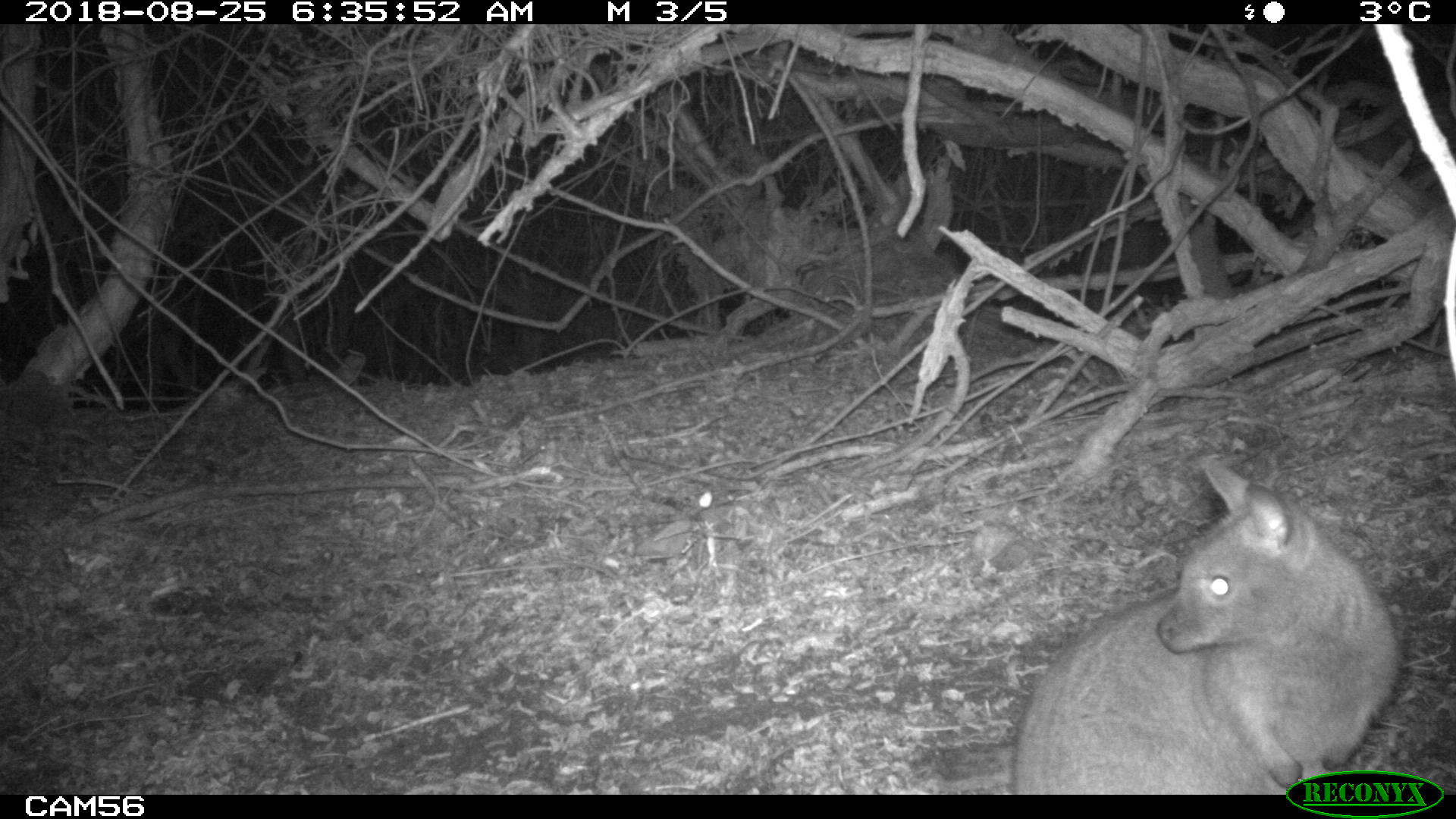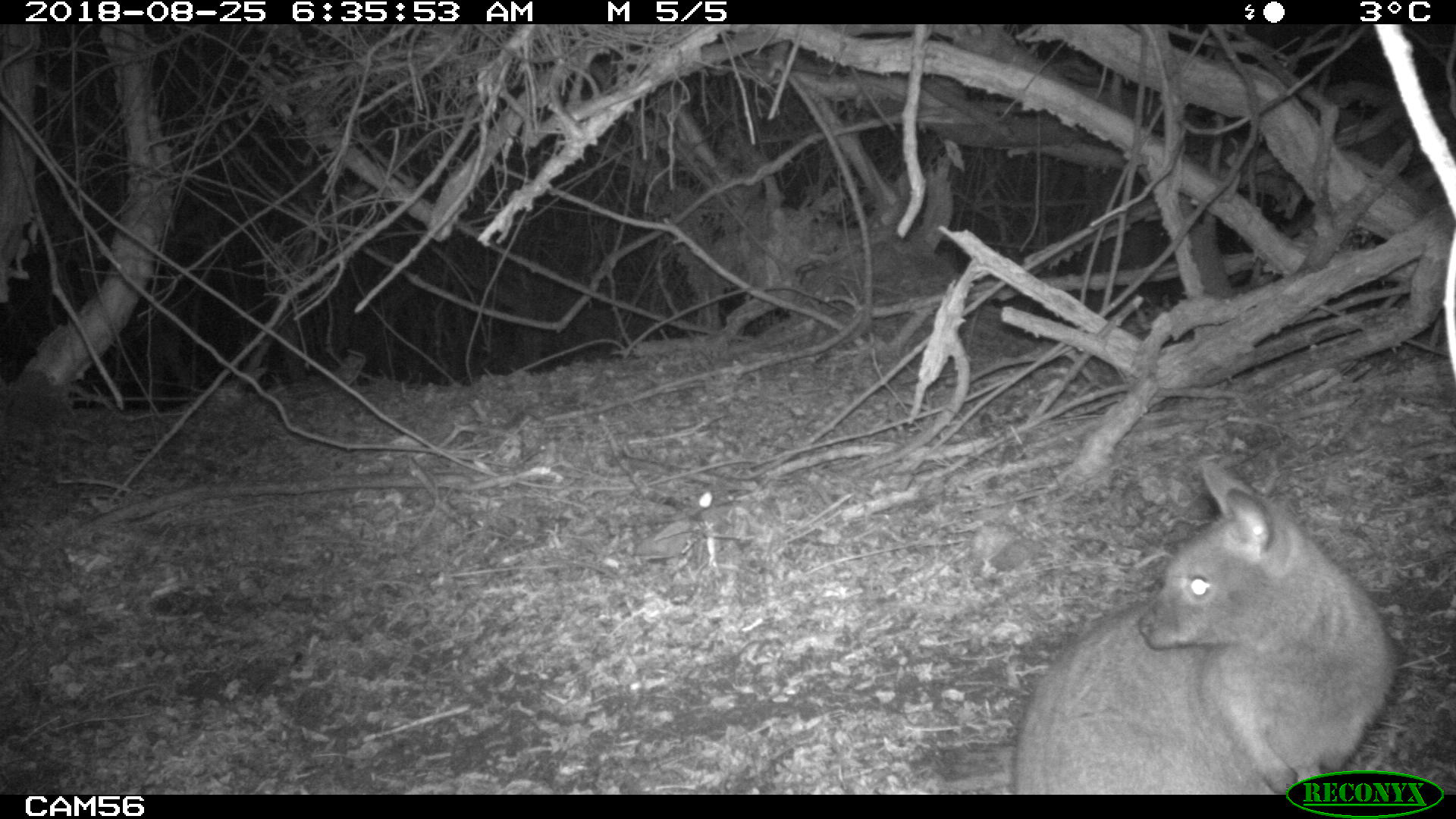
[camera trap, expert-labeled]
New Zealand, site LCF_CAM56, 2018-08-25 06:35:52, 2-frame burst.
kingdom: Animalia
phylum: Chordata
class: Mammalia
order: Diprotodontia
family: Macropodidae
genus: Notamacropus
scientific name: Notamacropus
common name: wallaby